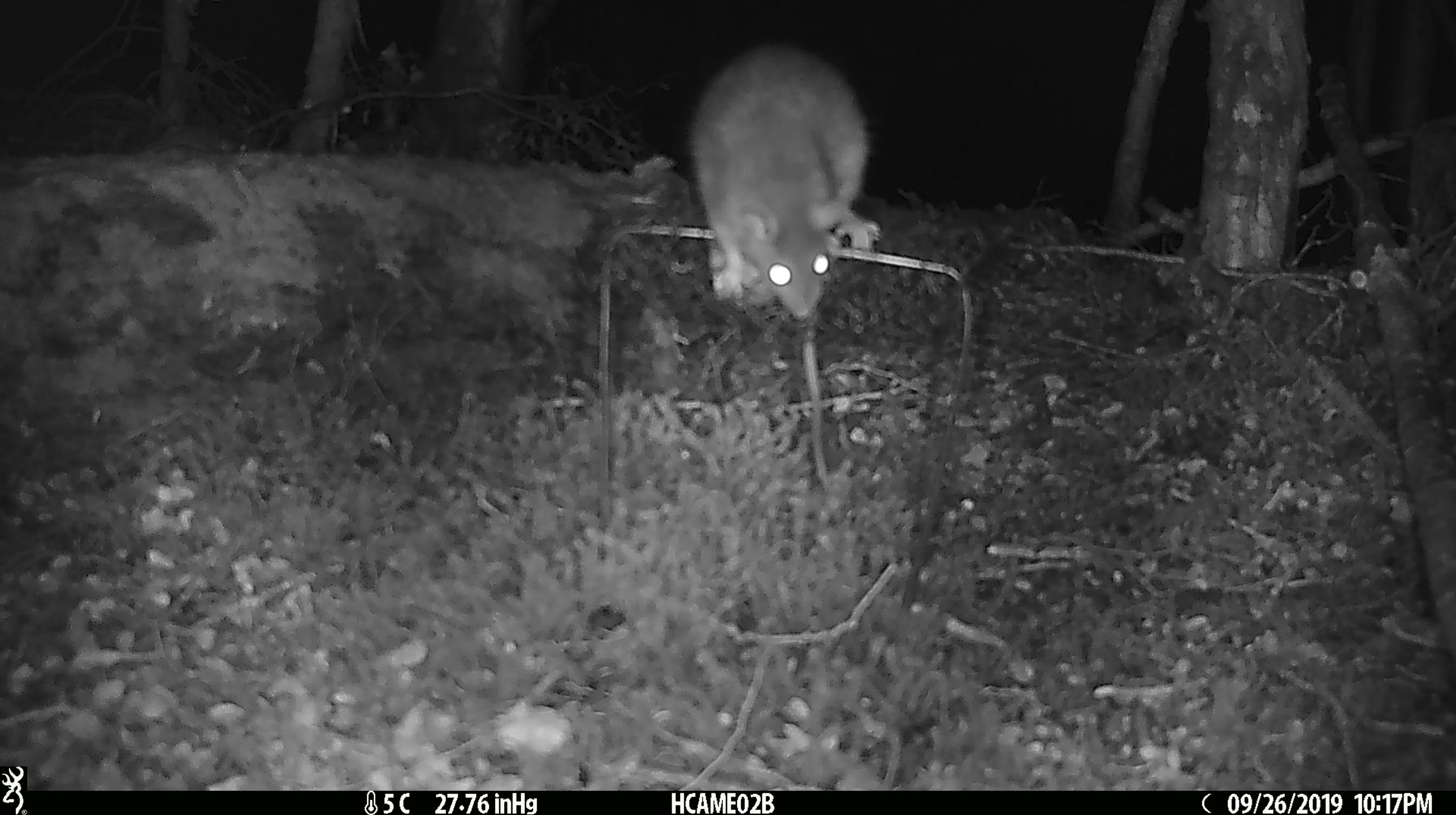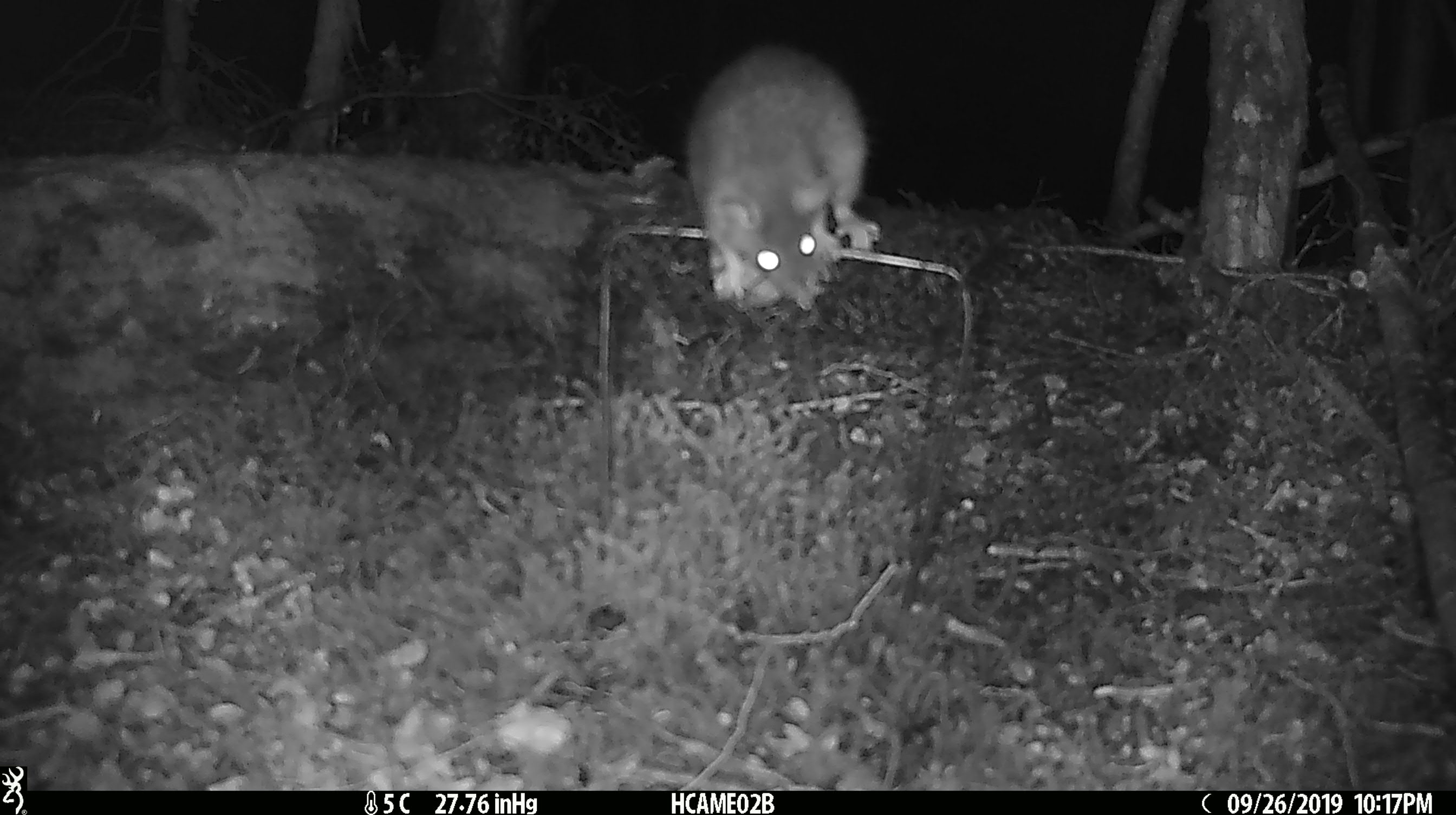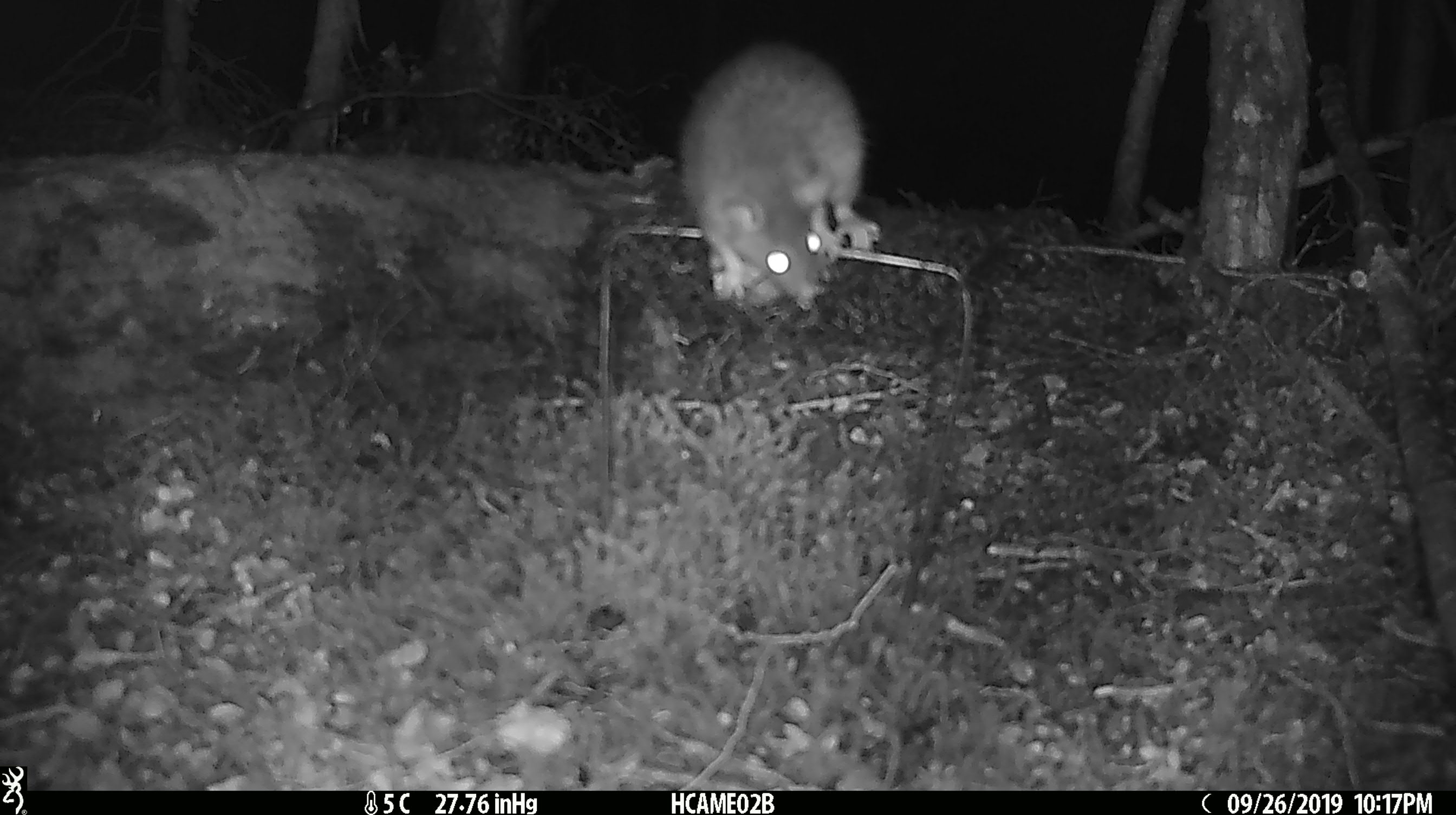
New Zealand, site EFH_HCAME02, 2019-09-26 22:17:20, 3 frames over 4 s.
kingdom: Animalia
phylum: Chordata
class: Mammalia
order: Rodentia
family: Muridae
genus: Rattus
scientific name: Rattus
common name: rat